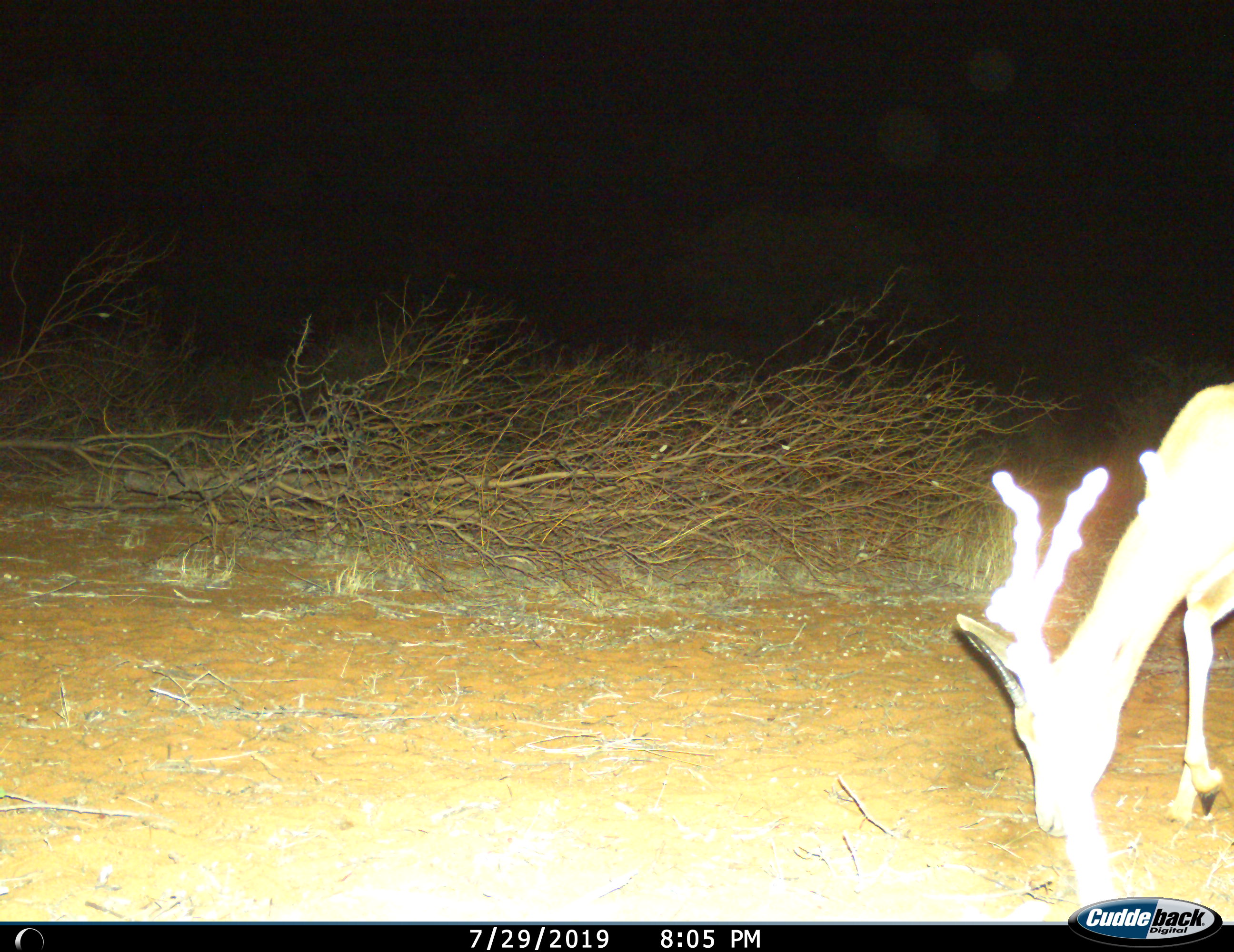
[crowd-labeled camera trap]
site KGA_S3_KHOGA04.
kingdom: Animalia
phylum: Chordata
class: Mammalia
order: Artiodactyla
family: Bovidae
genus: Antidorcas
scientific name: Antidorcas marsupialis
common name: springbok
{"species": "springbok (Antidorcas marsupialis)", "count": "1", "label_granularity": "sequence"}